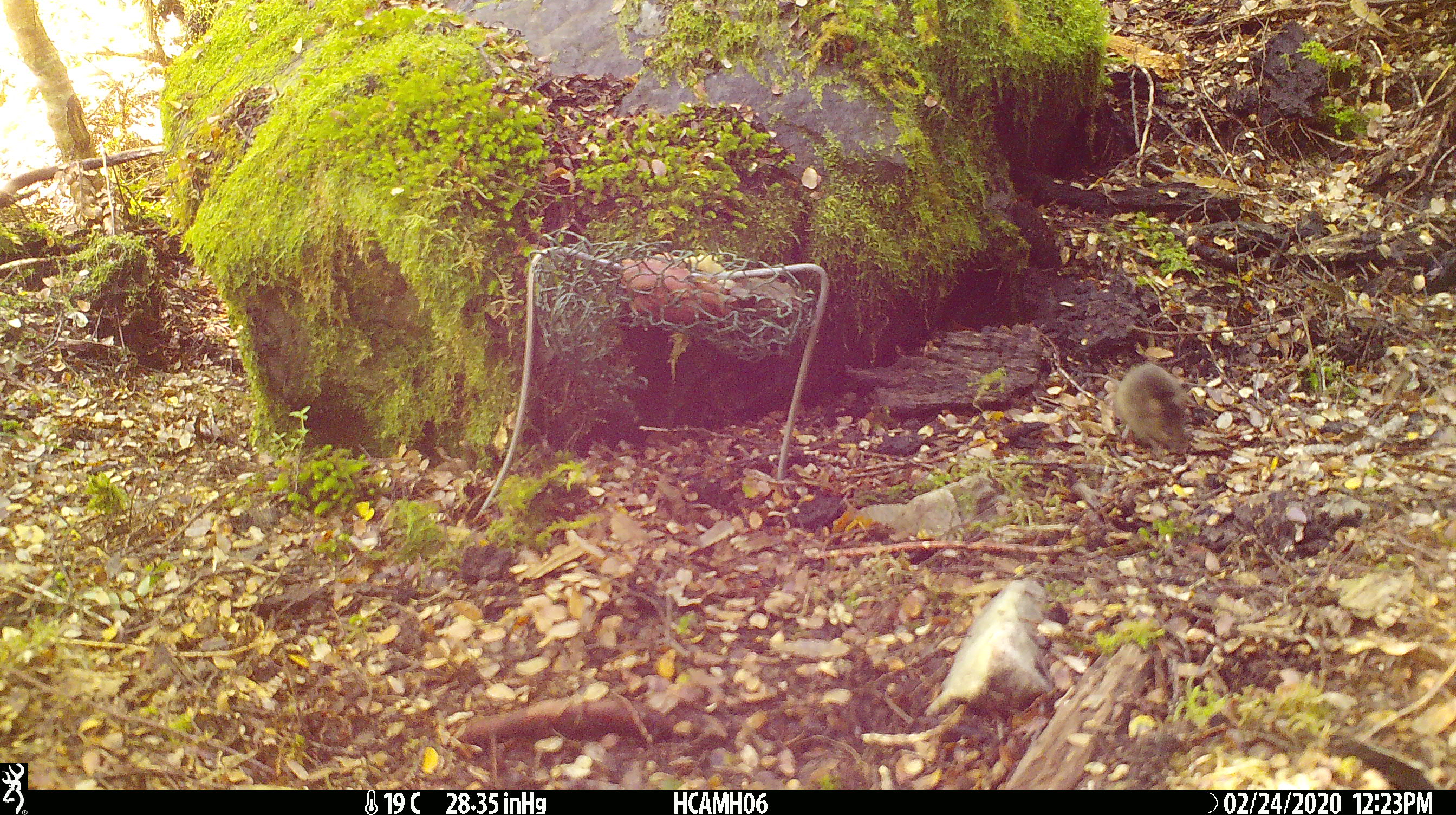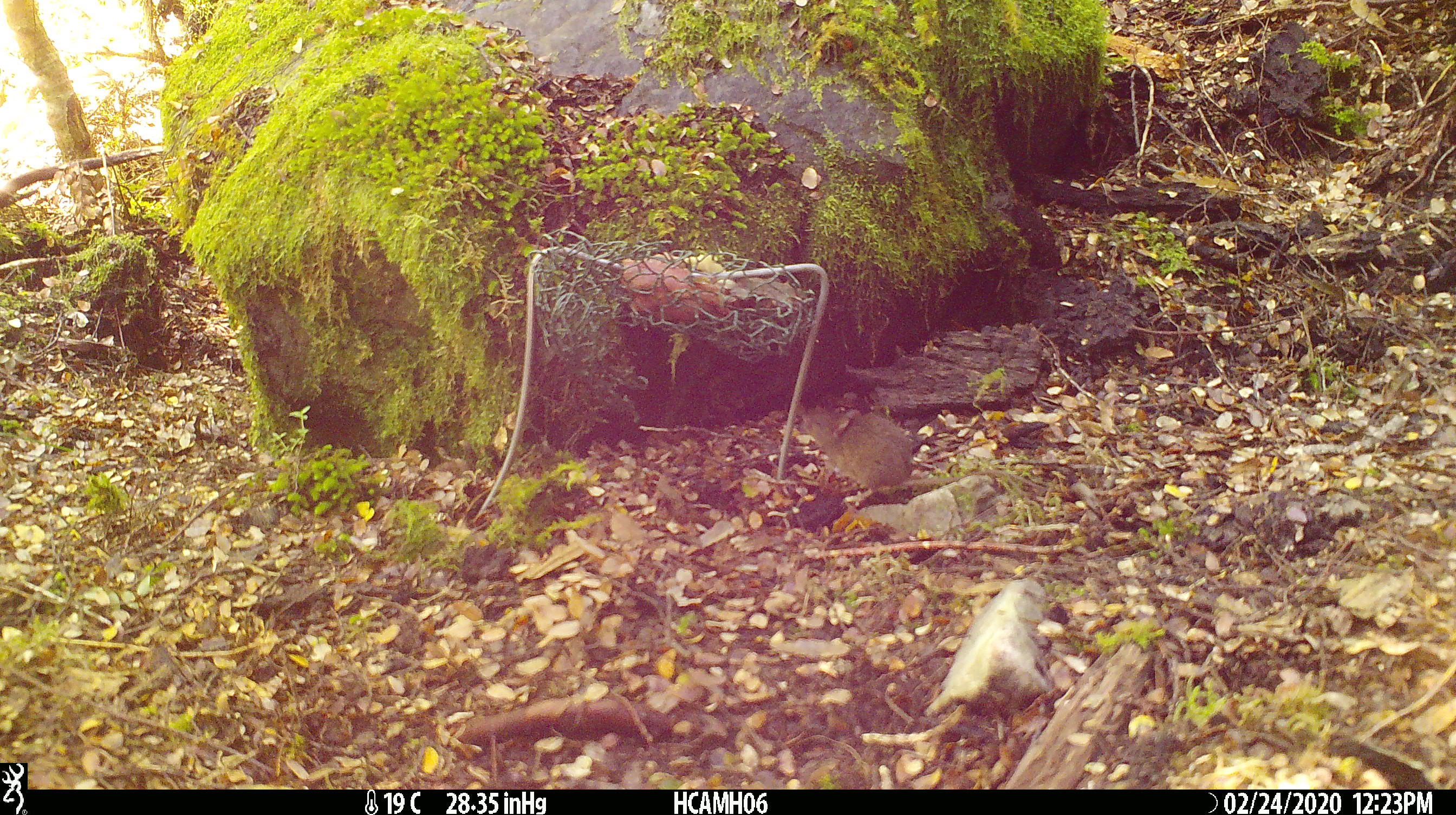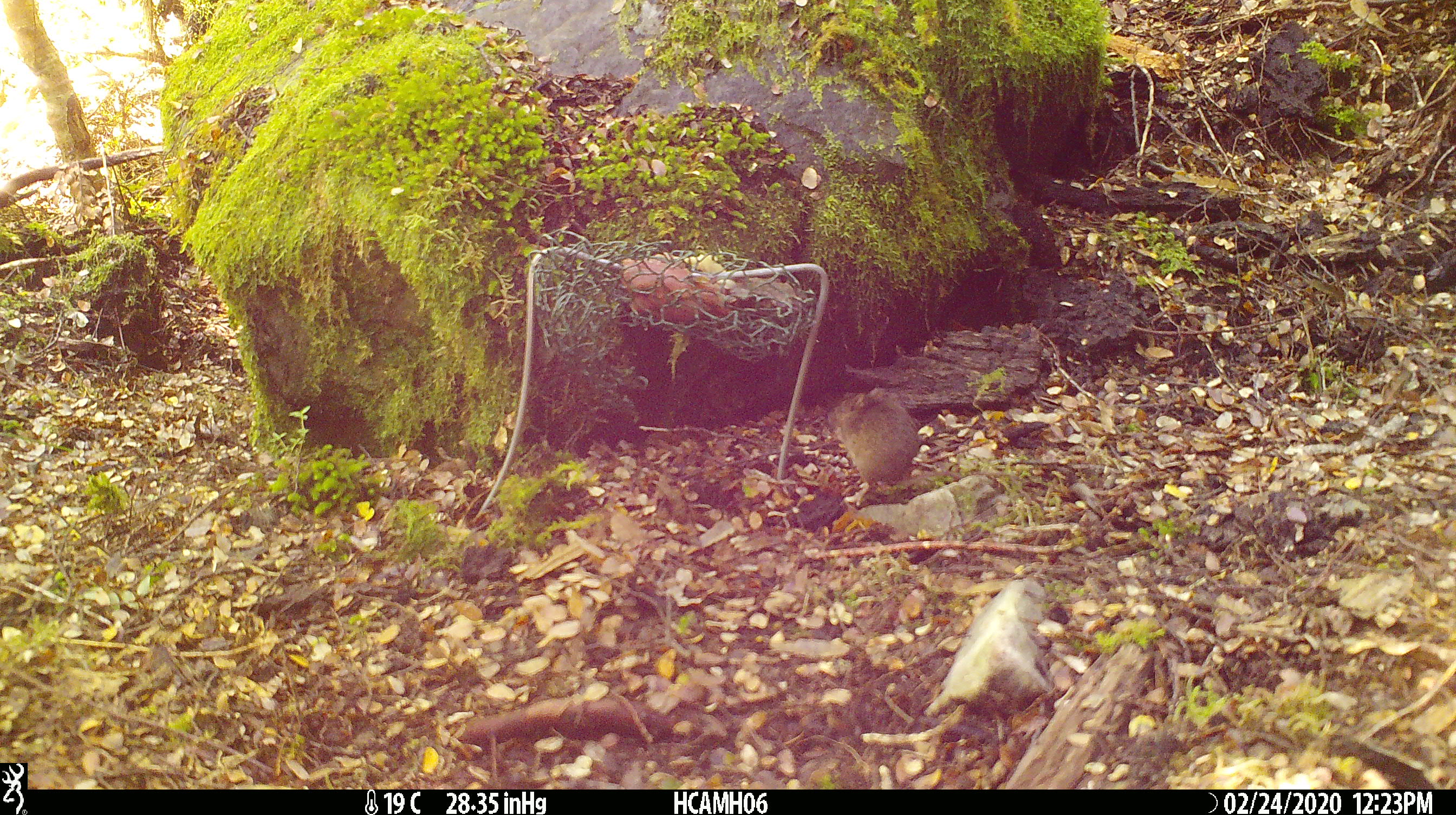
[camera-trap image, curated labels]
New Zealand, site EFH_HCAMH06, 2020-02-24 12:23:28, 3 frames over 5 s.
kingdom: Animalia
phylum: Chordata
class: Mammalia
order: Rodentia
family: Muridae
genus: Mus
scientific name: Mus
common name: mouse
Mouse (Mus).